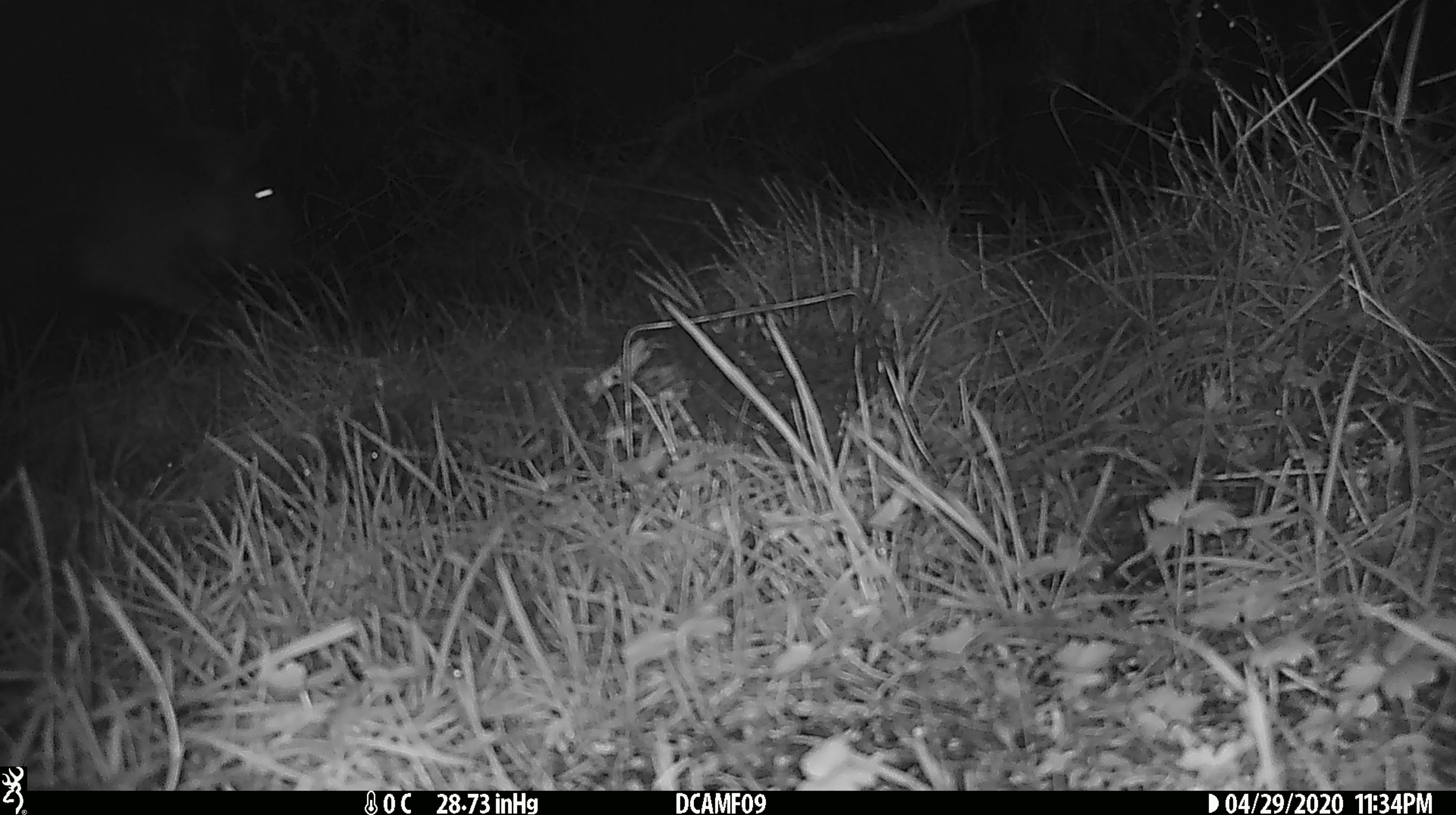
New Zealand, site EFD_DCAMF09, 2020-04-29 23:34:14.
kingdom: Animalia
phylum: Chordata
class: Mammalia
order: Diprotodontia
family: Phalangeridae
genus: Trichosurus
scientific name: Trichosurus vulpecula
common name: common brushtail possum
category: possum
Possum (common brushtail possum) (Trichosurus vulpecula).